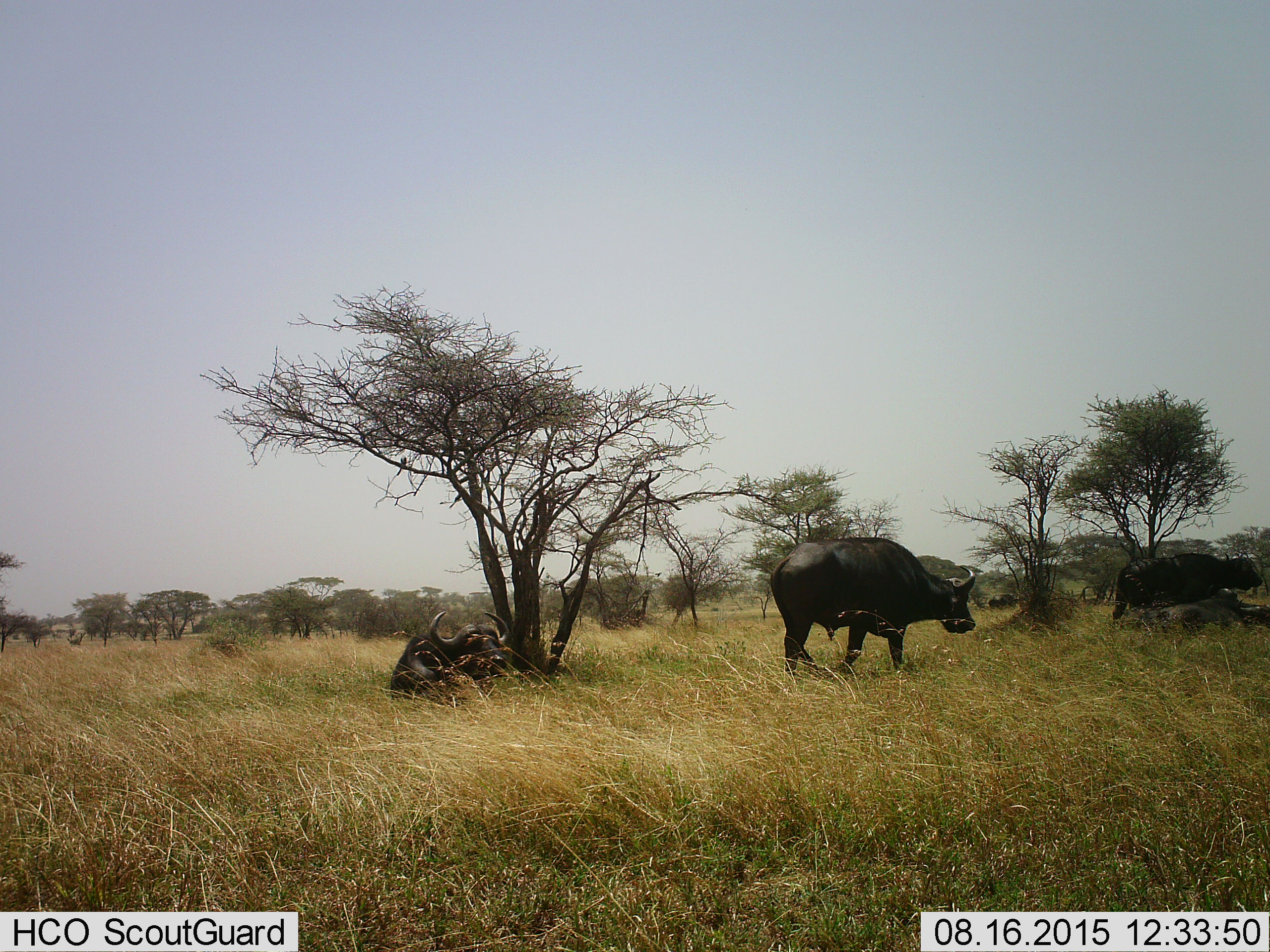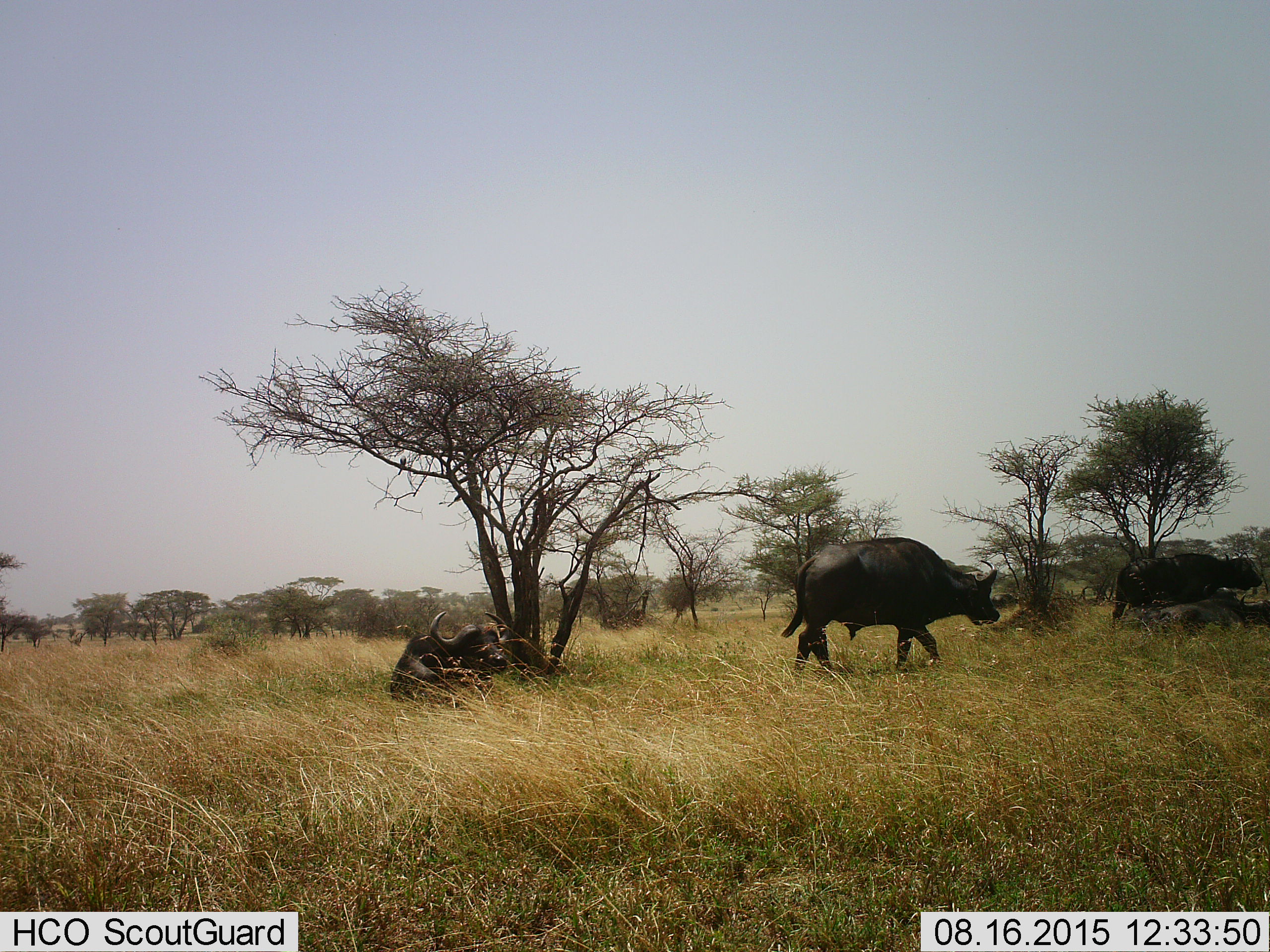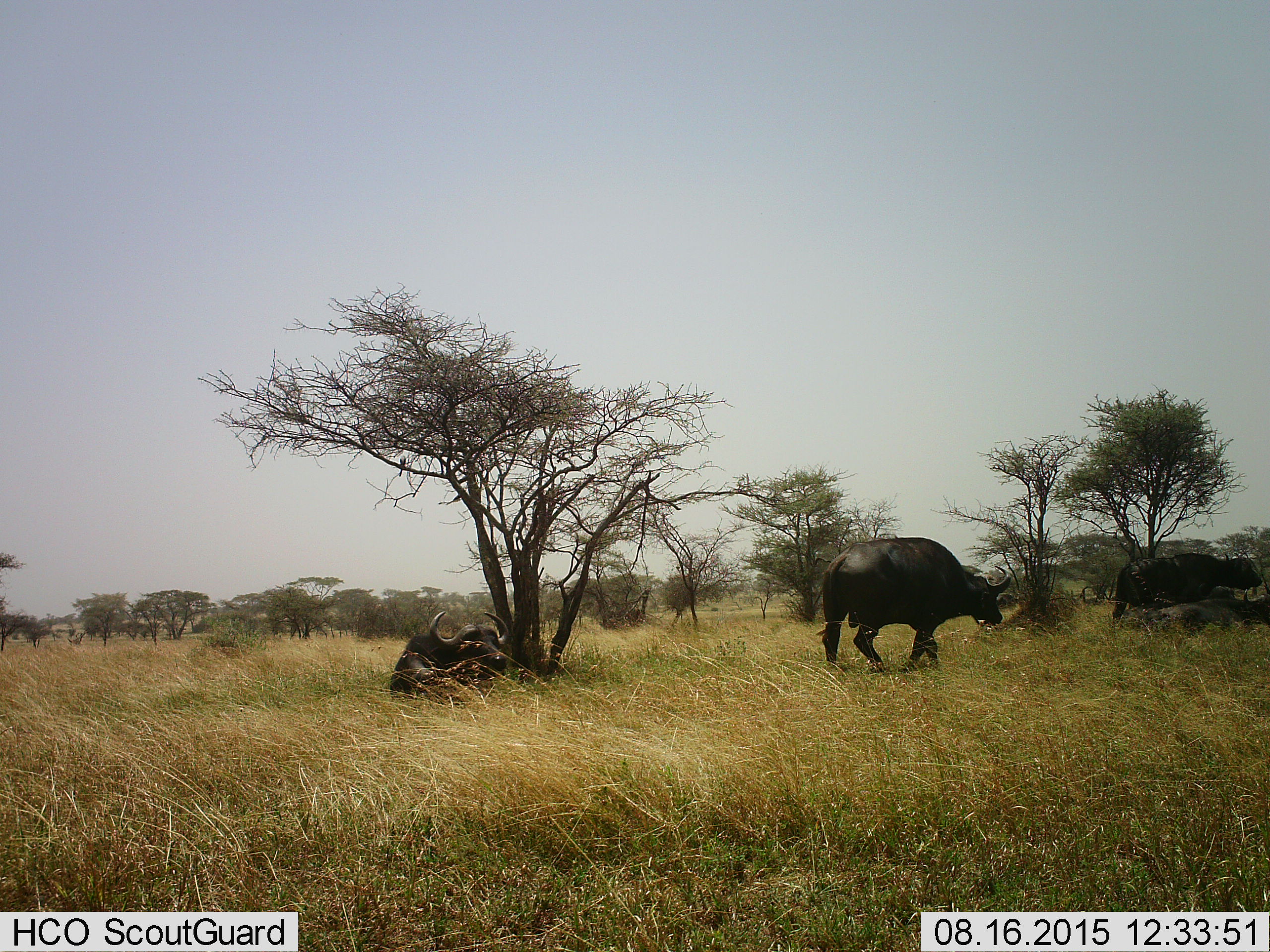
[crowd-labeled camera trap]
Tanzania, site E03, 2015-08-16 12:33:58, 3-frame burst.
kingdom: Animalia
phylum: Chordata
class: Mammalia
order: Artiodactyla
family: Bovidae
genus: Syncerus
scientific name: Syncerus caffer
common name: cape buffalo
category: buffalo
Buffalo (cape buffalo) (Syncerus caffer), count 4. Behavior (volunteer vote fractions): standing 70%, resting 100%, moving 50%, interacting 0%. Young present (vote fraction): 0%. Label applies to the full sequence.